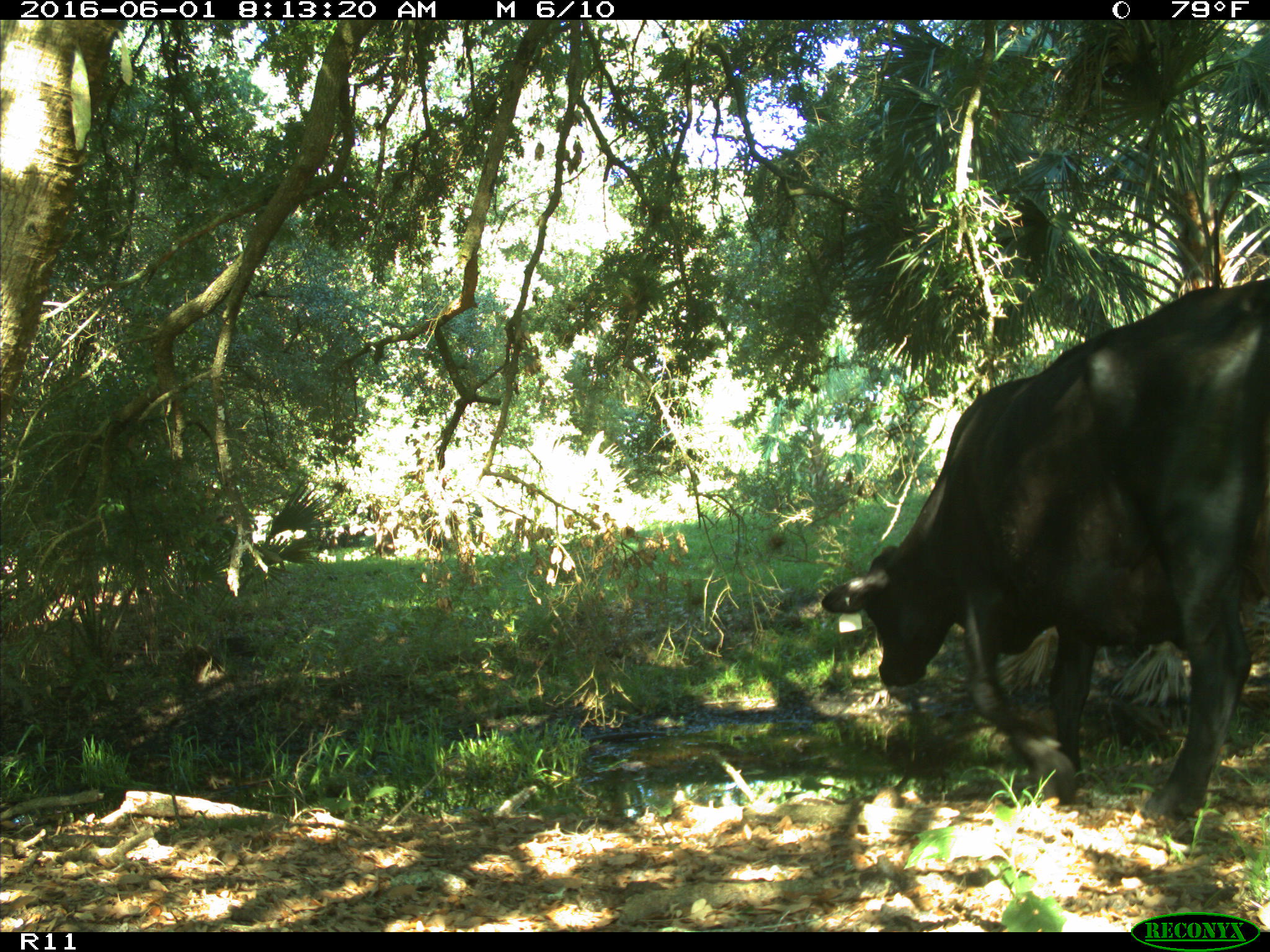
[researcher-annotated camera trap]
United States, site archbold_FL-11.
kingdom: Animalia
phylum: Chordata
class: Mammalia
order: Artiodactyla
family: Bovidae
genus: Bos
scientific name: Bos taurus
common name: domestic cow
Bos taurus (domestic cow).